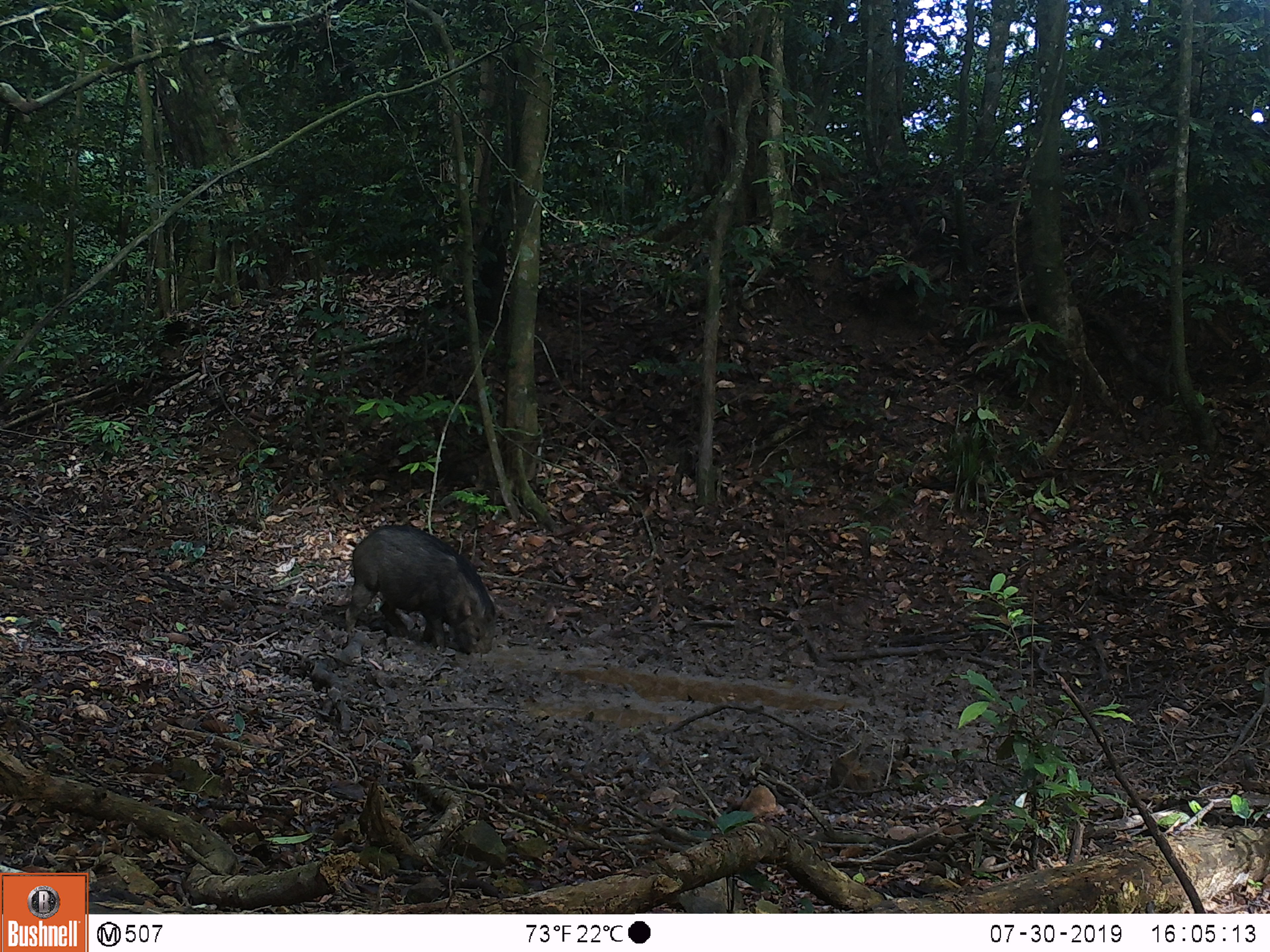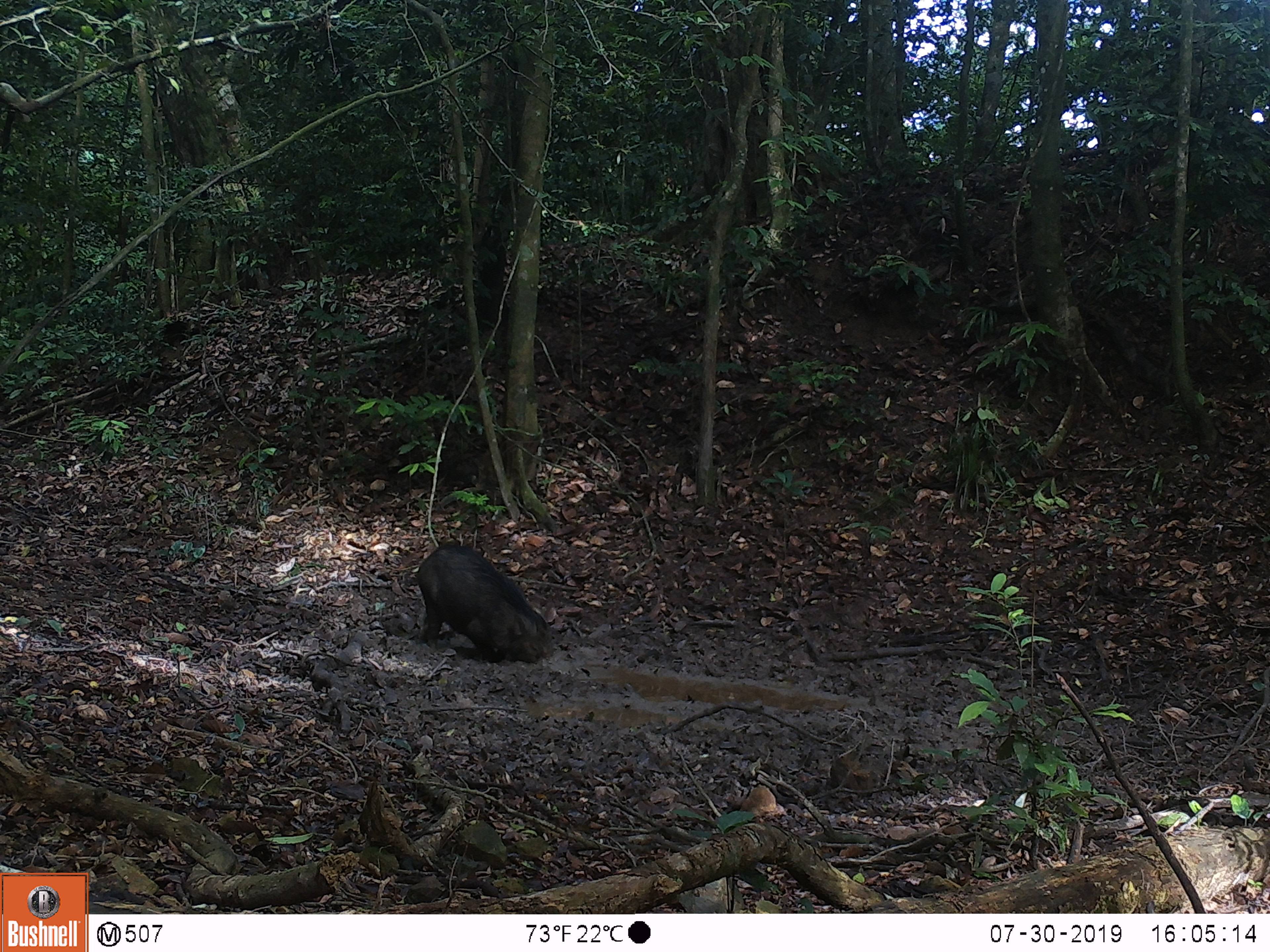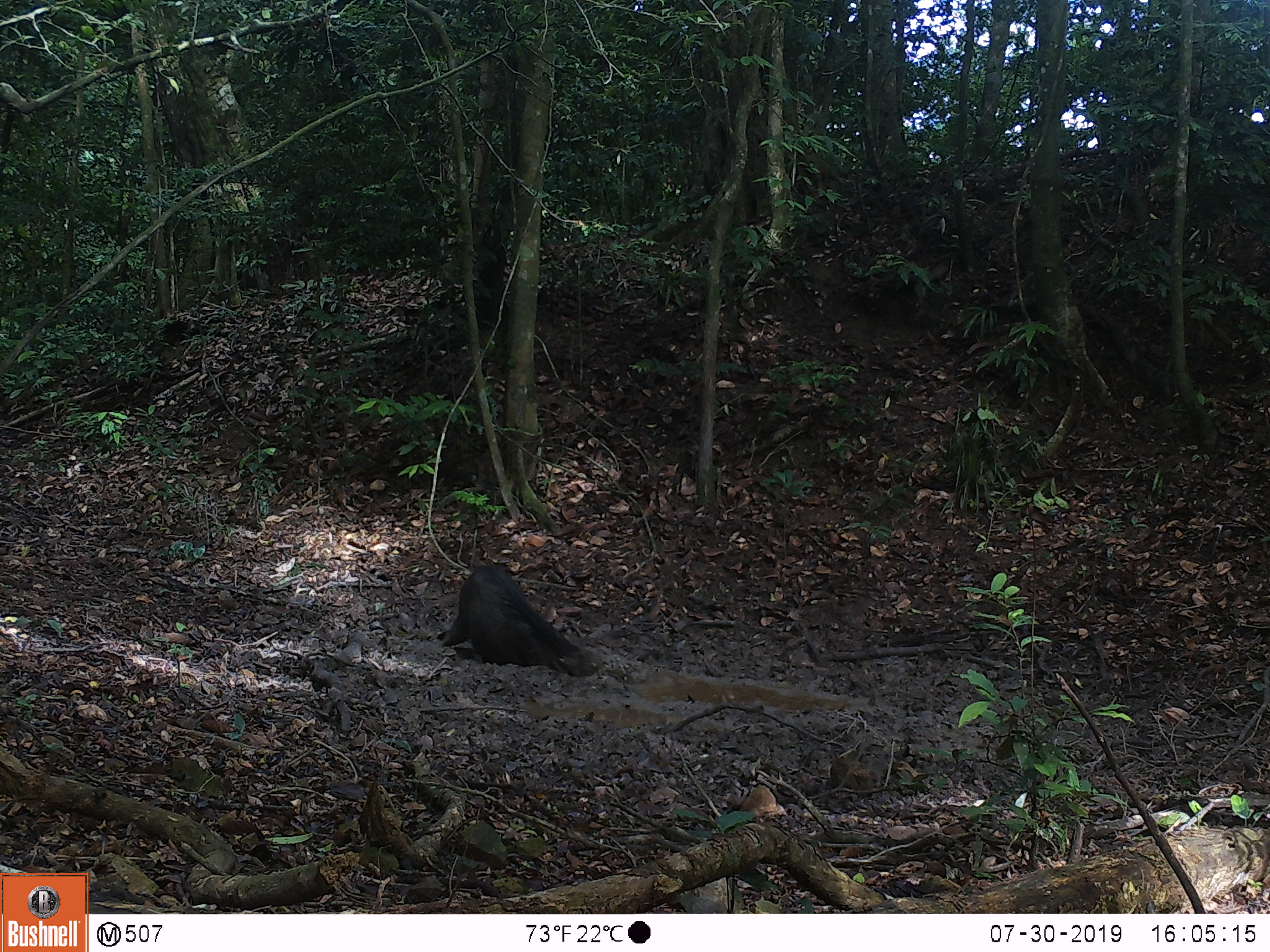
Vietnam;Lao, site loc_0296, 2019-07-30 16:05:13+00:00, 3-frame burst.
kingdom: Animalia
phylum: Chordata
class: Mammalia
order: Artiodactyla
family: Suidae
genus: Sus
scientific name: Sus scrofa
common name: eurasian wild pig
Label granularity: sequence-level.